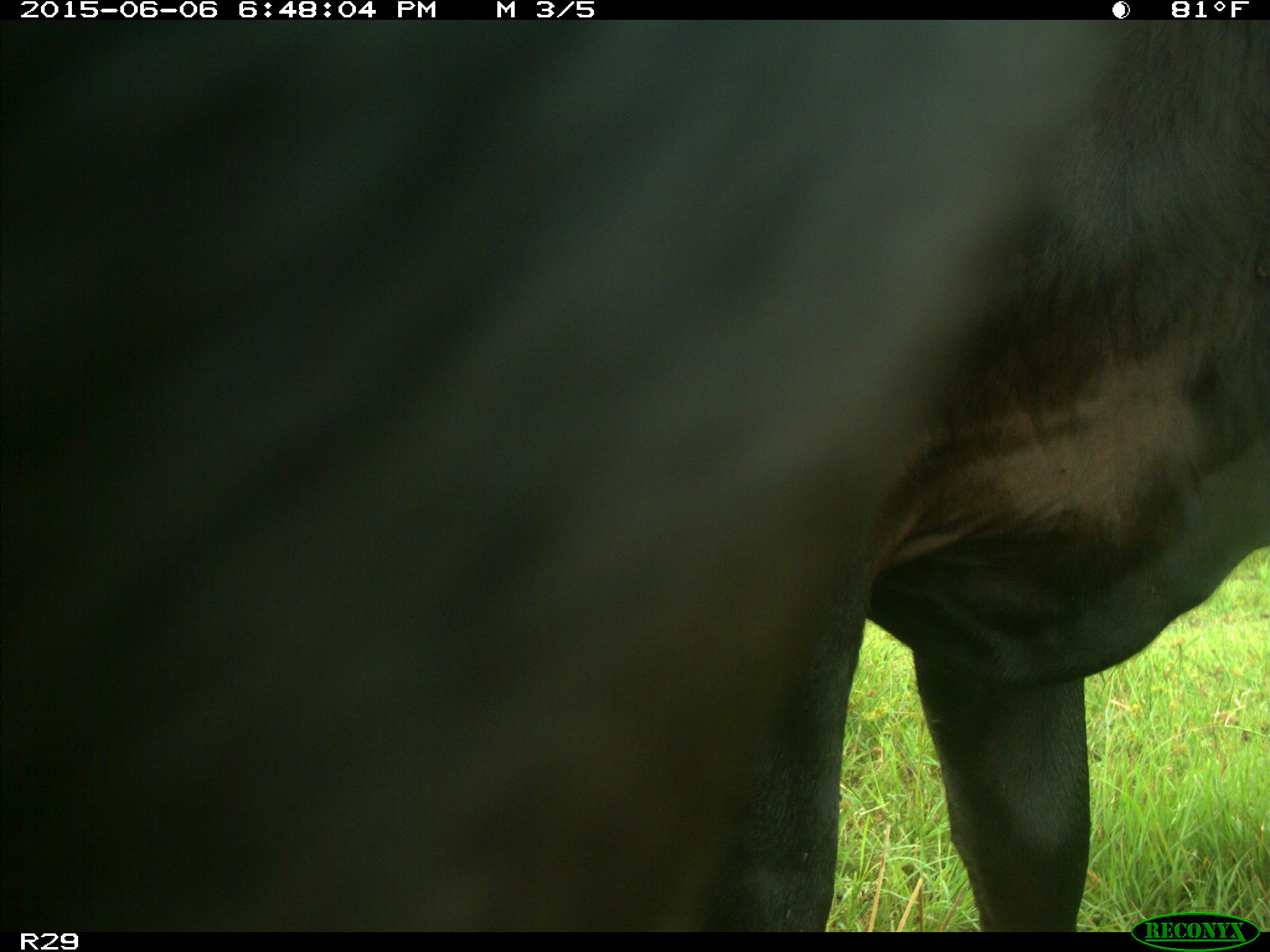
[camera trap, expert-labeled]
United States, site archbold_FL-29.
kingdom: Animalia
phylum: Chordata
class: Mammalia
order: Artiodactyla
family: Bovidae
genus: Bos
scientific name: Bos taurus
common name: domestic cow